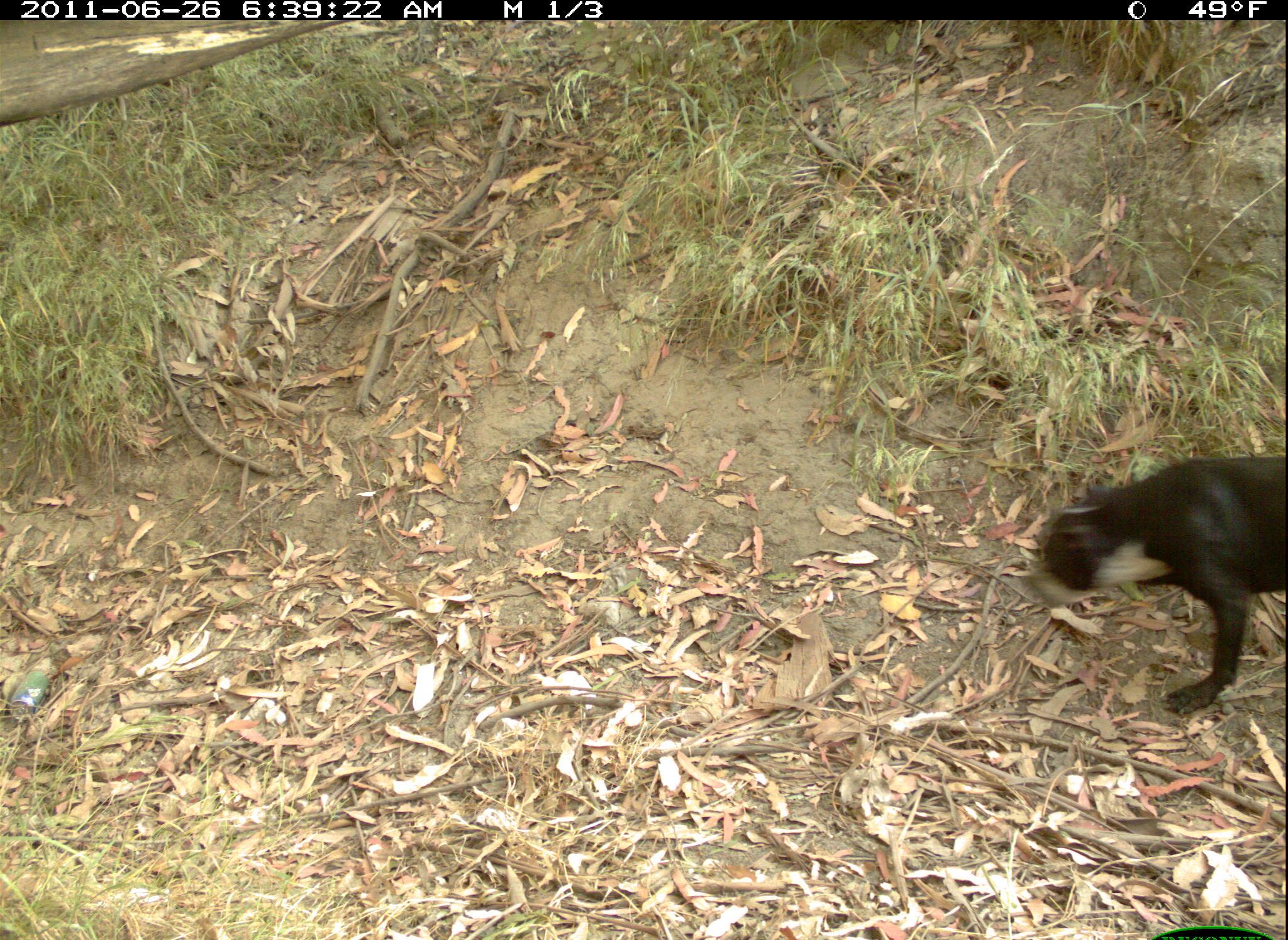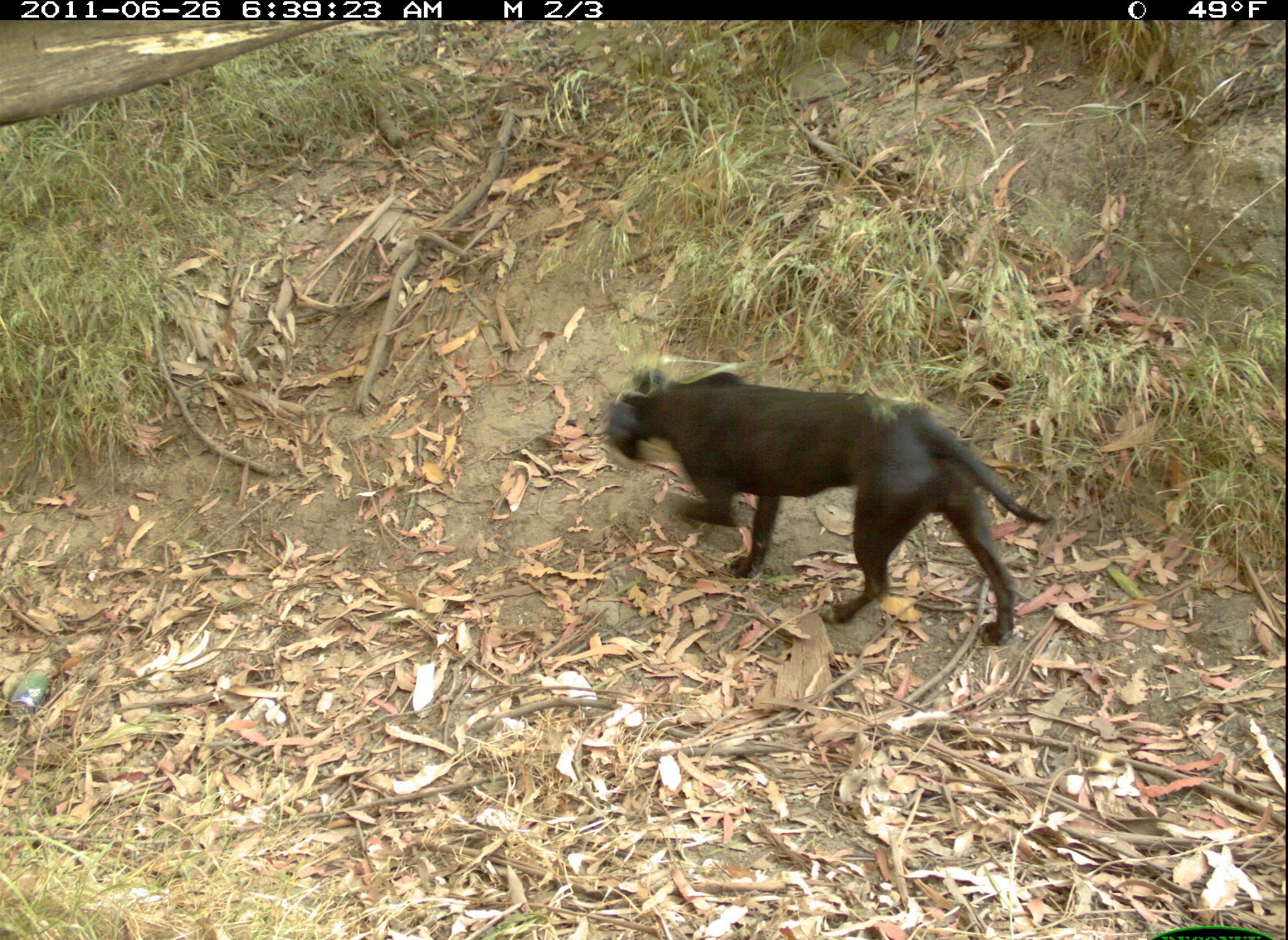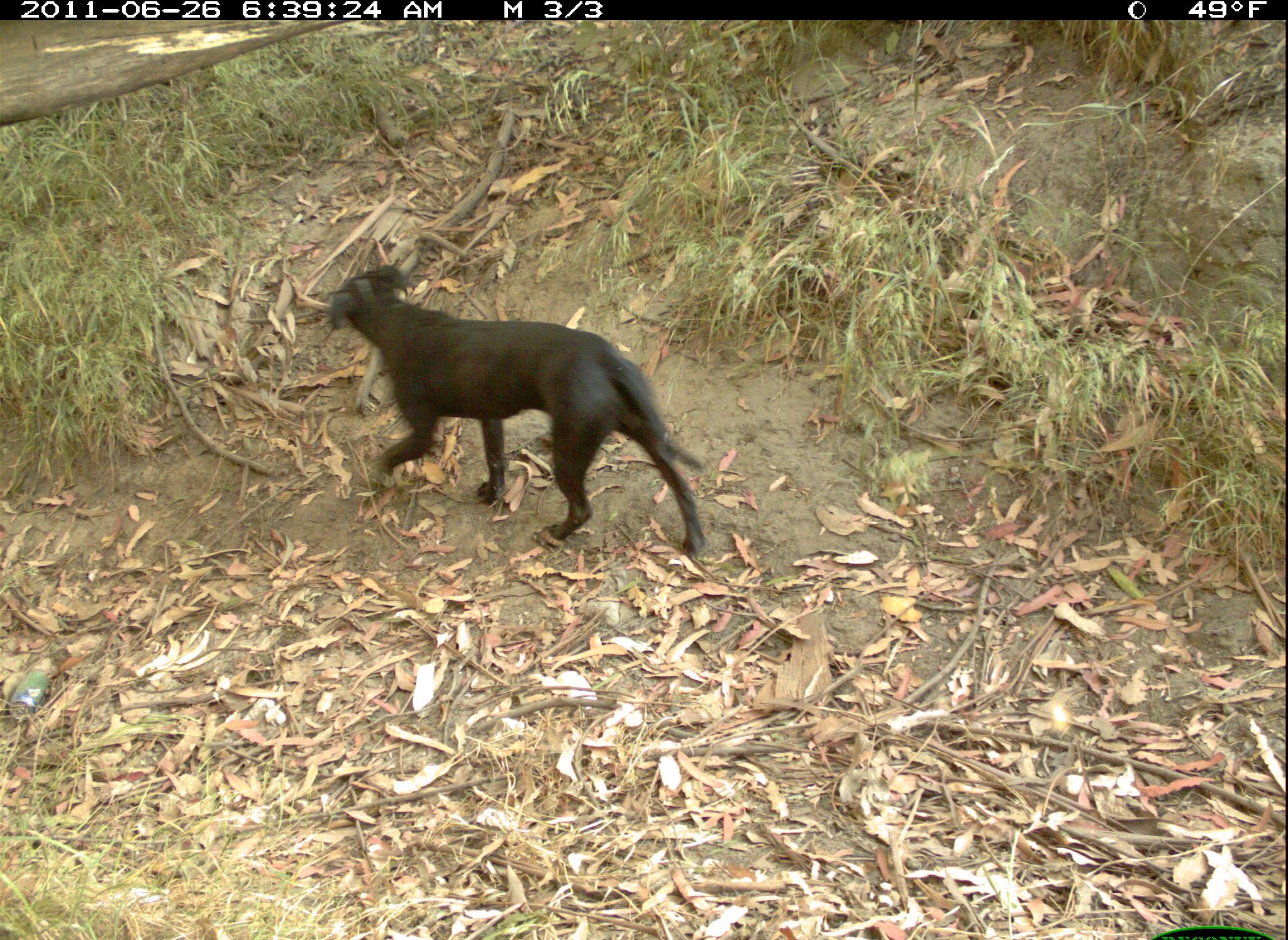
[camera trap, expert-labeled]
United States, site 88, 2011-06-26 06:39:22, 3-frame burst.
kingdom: Animalia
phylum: Chordata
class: Mammalia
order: Carnivora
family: Canidae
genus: Canis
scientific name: Canis familiaris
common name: domestic dog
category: dog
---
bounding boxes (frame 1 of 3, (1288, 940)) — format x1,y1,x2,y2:
dog: 1016,448,1286,723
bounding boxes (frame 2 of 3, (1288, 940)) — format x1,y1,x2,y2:
dog: 604,356,1058,652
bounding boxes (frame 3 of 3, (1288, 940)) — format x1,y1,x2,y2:
dog: 304,263,723,557